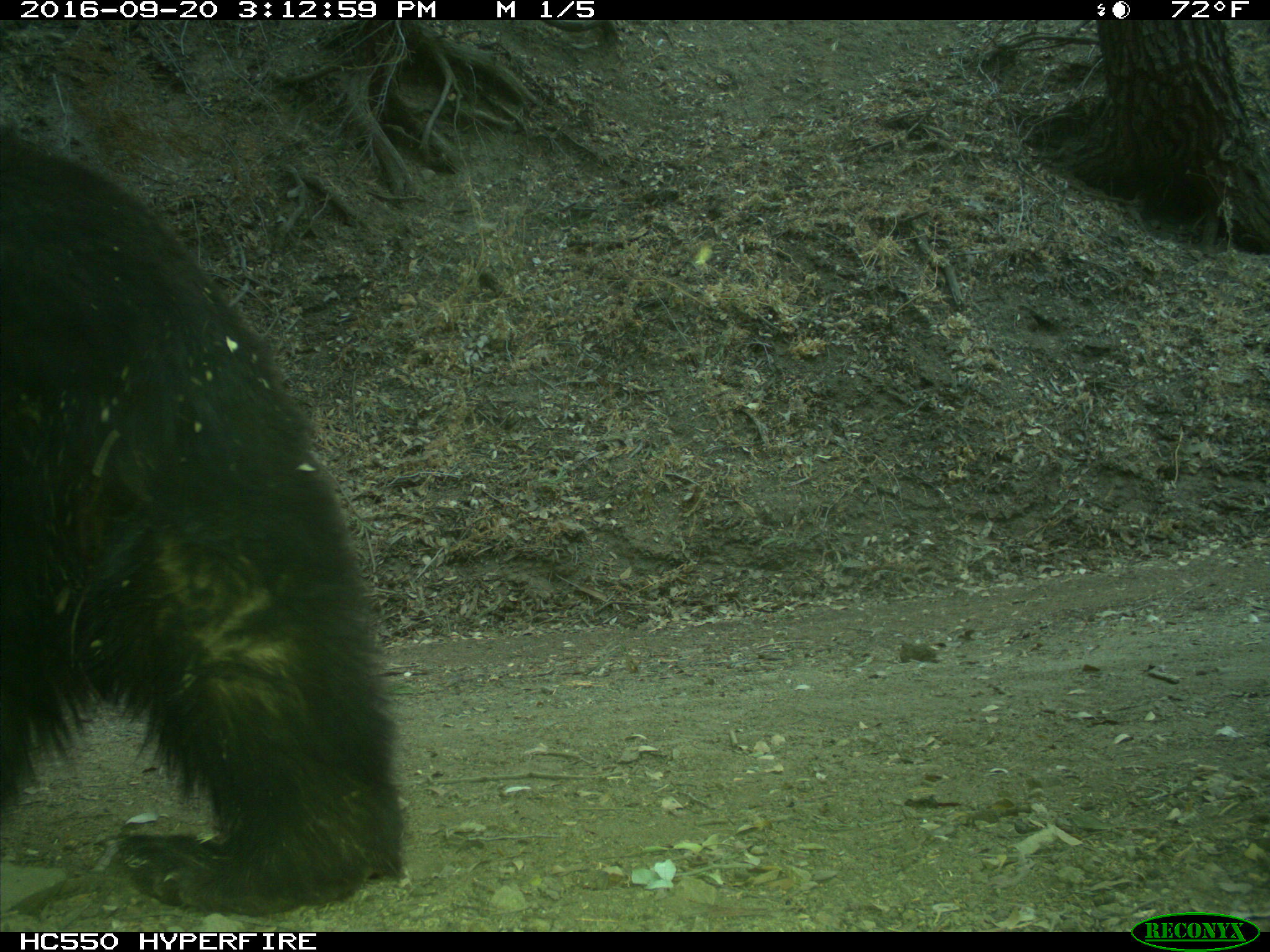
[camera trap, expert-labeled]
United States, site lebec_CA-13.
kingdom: Animalia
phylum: Chordata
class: Mammalia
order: Carnivora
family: Ursidae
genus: Ursus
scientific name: Ursus americanus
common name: american black bear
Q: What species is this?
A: Ursus americanus (american black bear).